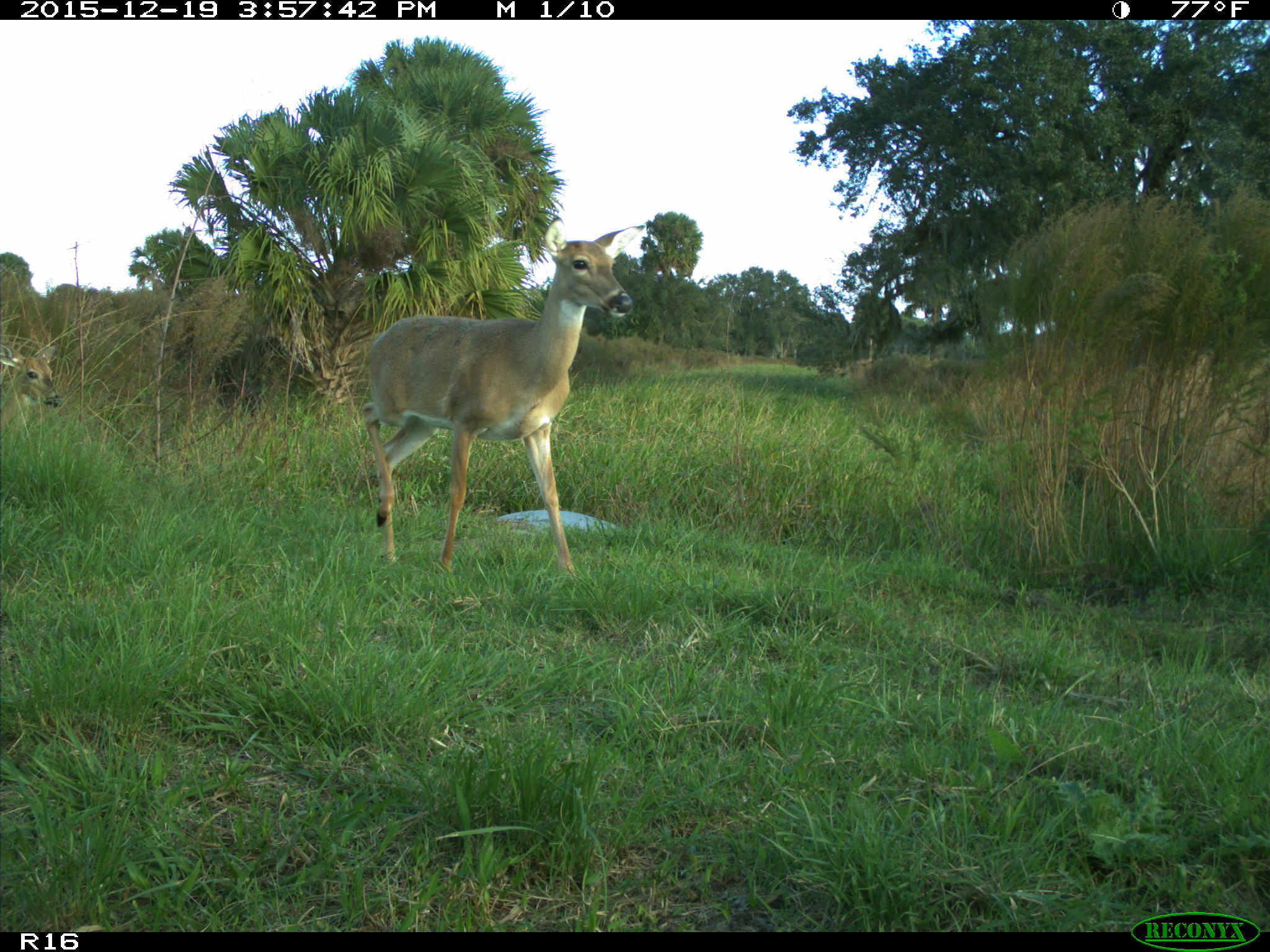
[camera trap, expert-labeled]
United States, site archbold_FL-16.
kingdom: Animalia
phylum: Chordata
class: Mammalia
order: Artiodactyla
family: Cervidae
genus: Odocoileus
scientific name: Odocoileus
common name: deer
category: unidentified deer